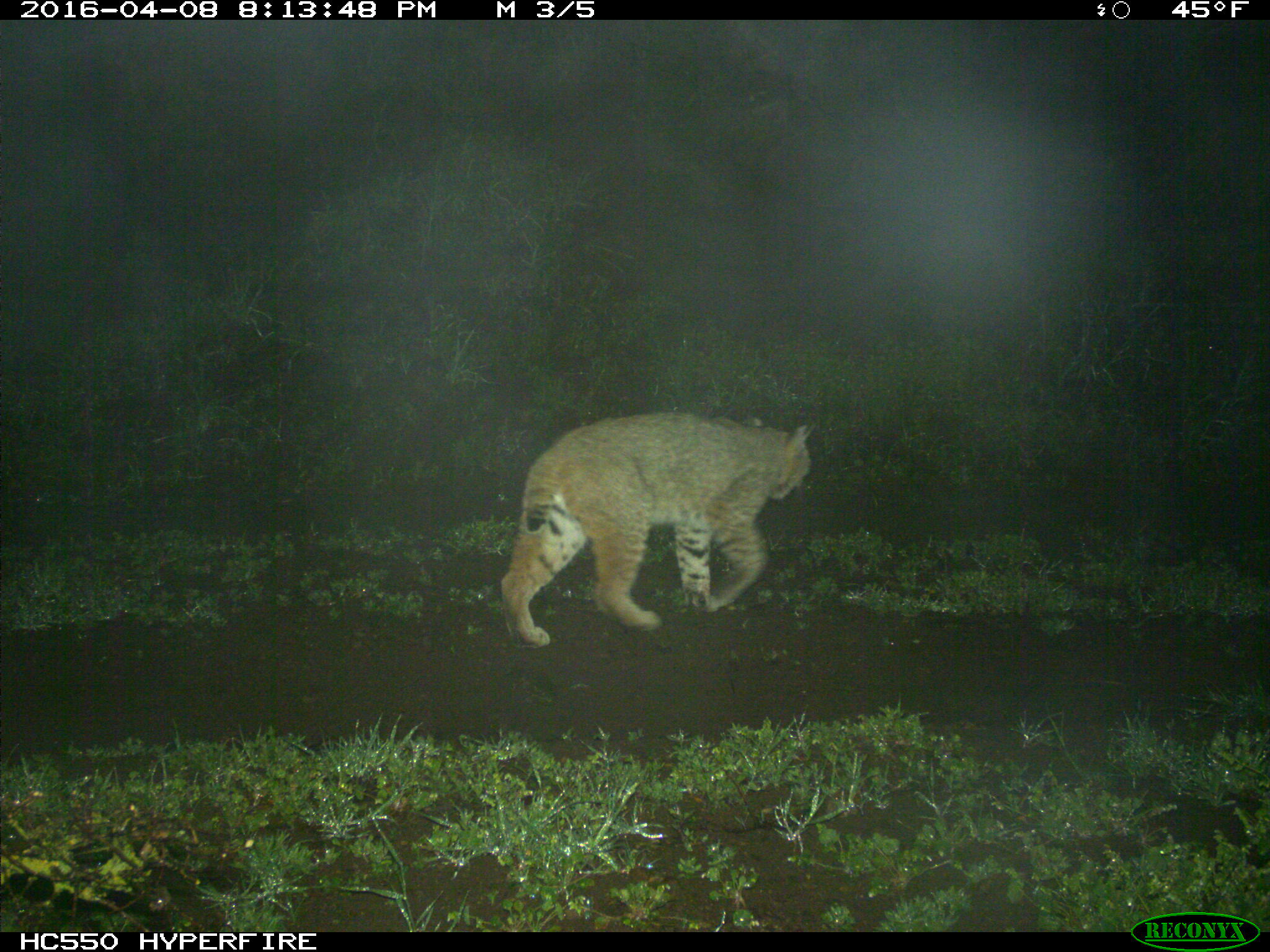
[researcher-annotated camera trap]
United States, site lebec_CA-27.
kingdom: Animalia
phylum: Chordata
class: Mammalia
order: Carnivora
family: Felidae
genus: Lynx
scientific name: Lynx rufus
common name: bobcat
Lynx rufus (bobcat).